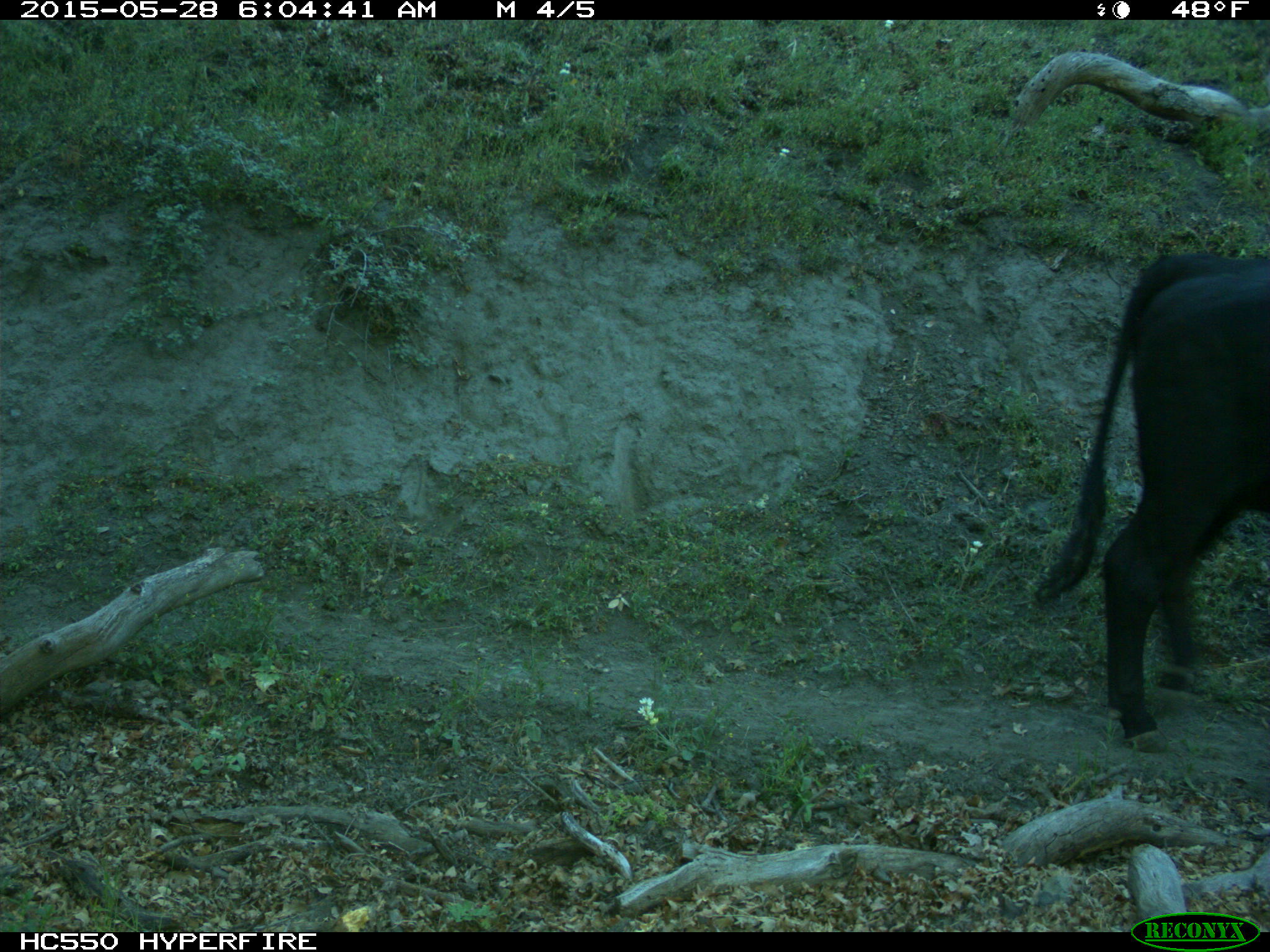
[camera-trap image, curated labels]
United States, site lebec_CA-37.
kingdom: Animalia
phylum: Chordata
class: Mammalia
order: Artiodactyla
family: Bovidae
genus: Bos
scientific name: Bos taurus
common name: domestic cow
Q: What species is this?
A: Bos taurus (domestic cow).